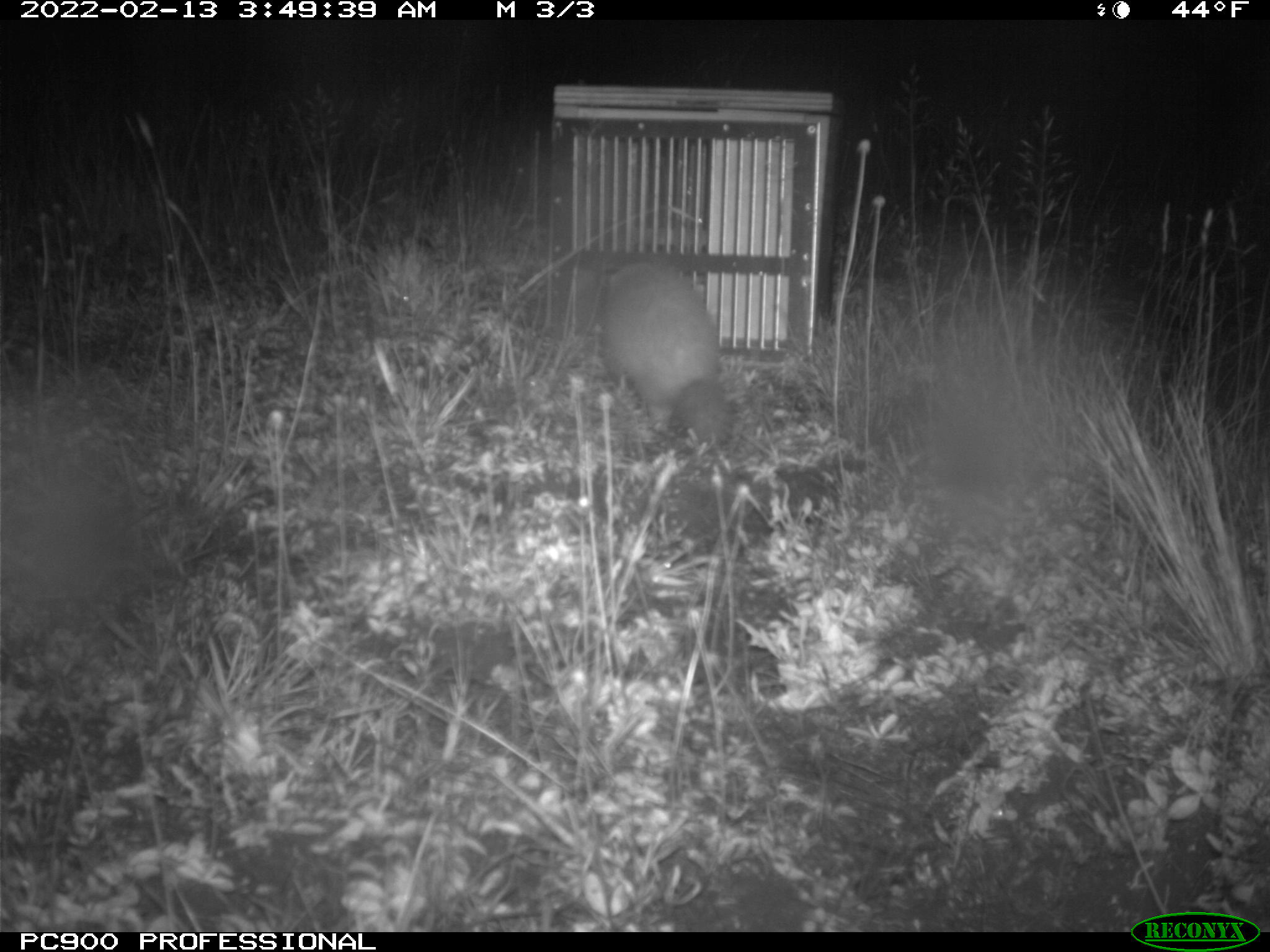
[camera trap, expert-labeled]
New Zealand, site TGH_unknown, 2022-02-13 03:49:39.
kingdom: Animalia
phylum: Chordata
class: Mammalia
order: Carnivora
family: Mustelidae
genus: Mustela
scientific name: Mustela furo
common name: ferret